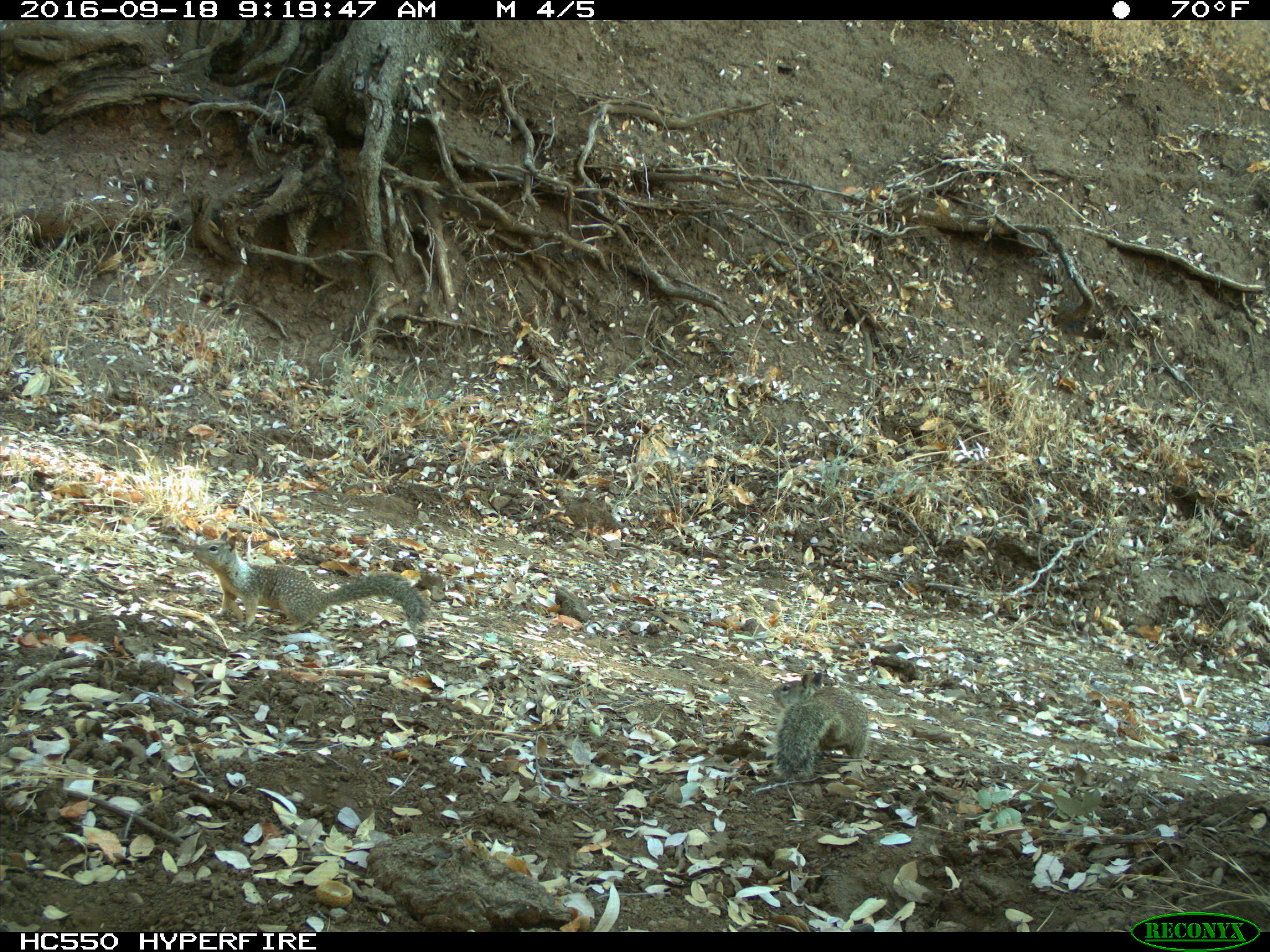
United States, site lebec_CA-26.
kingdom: Animalia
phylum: Chordata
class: Mammalia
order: Rodentia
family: Sciuridae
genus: Otospermophilus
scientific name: Otospermophilus beecheyi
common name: california ground squirrel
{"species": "Otospermophilus beecheyi (california ground squirrel)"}